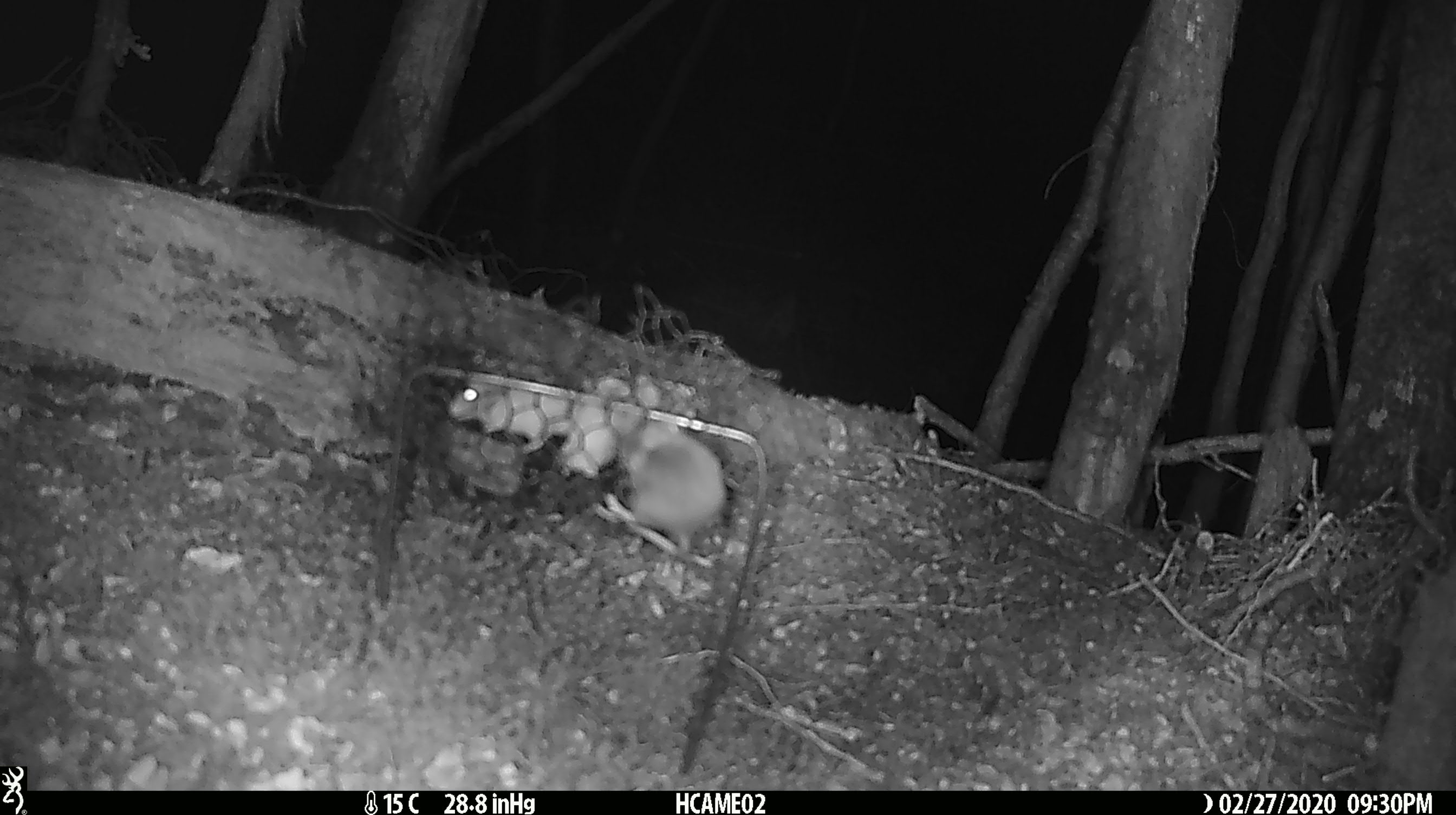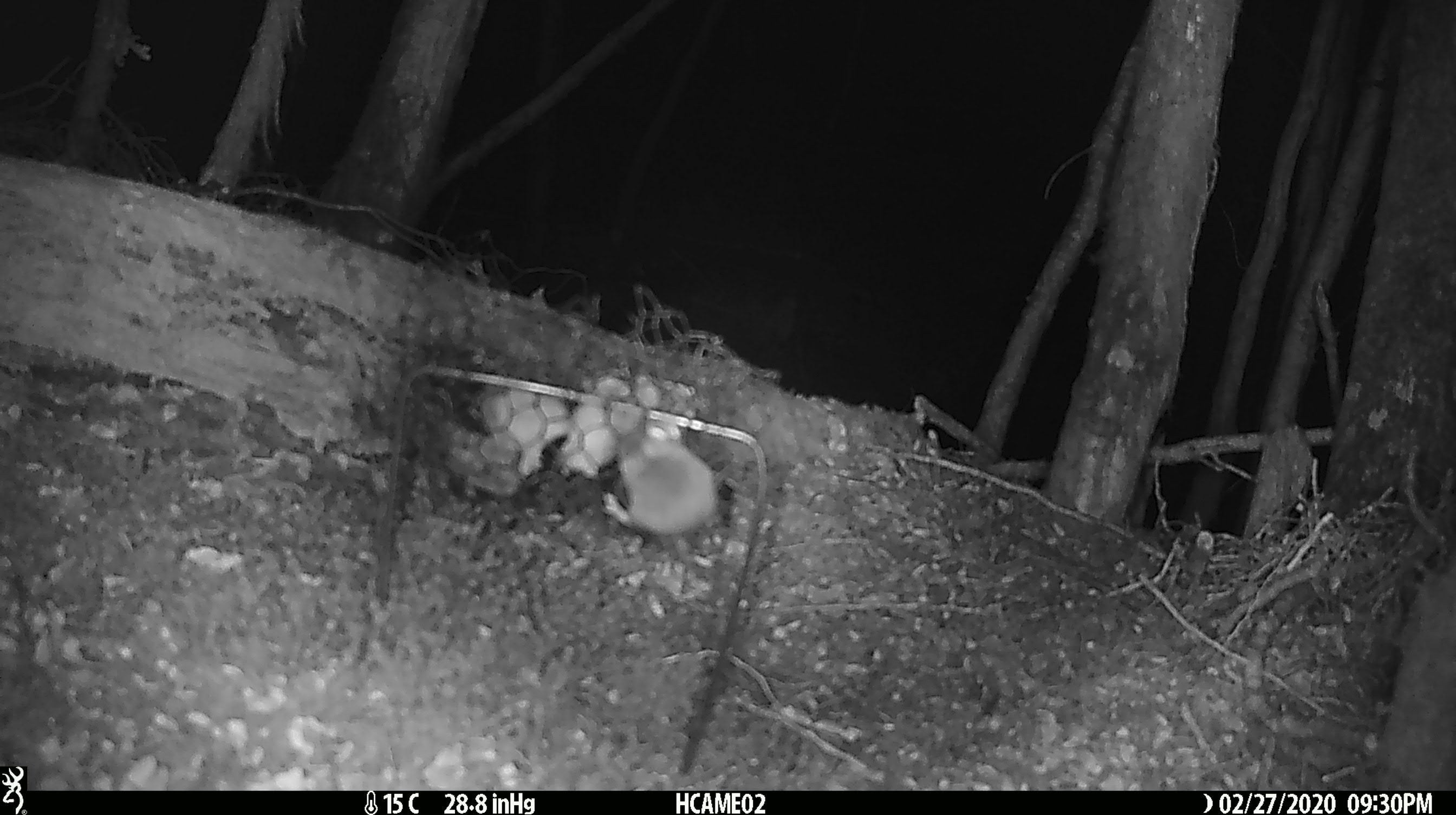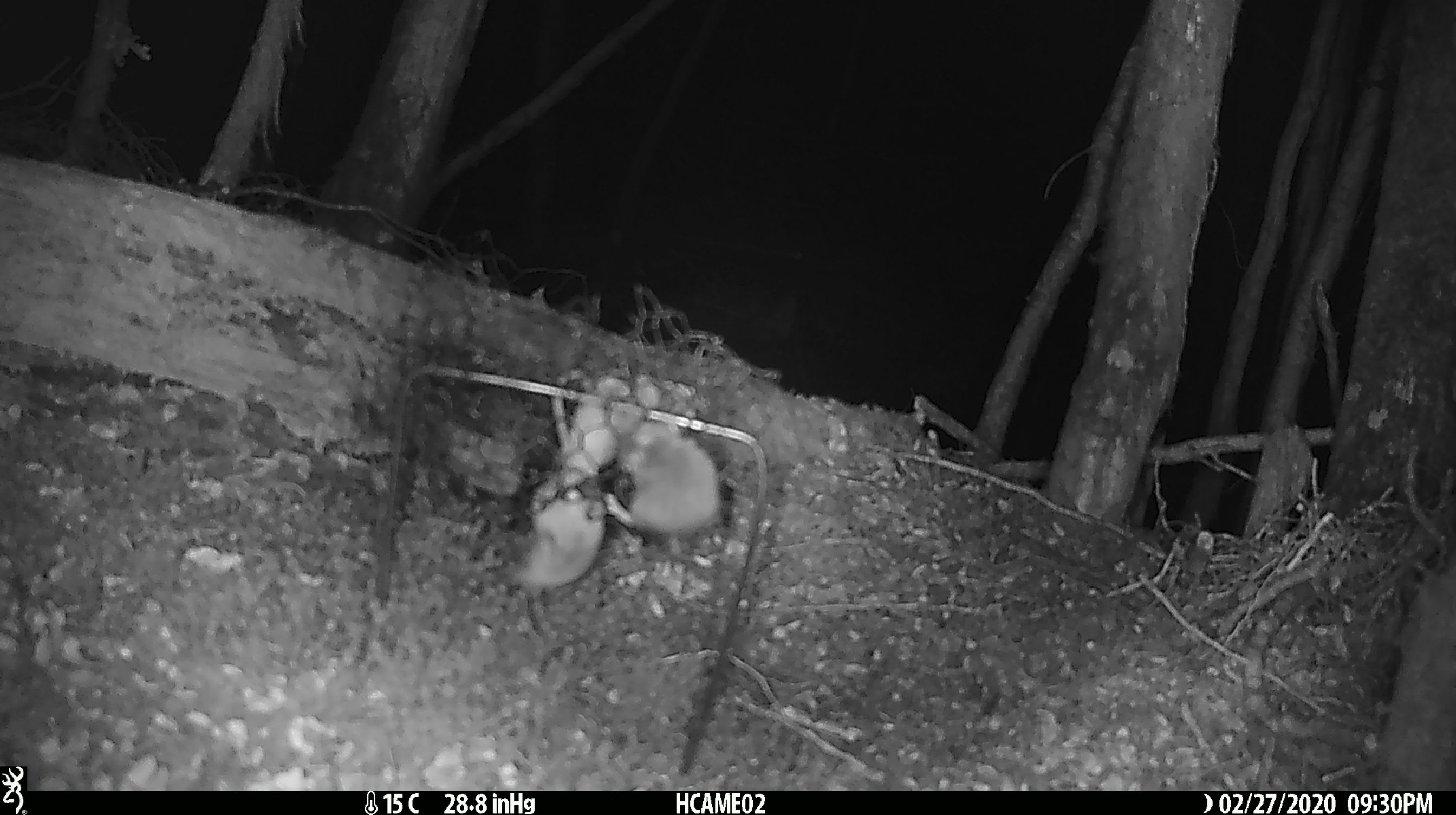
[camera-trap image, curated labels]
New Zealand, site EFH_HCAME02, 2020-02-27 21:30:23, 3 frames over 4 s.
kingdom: Animalia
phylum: Chordata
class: Mammalia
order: Rodentia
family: Muridae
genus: Mus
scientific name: Mus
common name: mouse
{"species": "mouse (Mus)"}